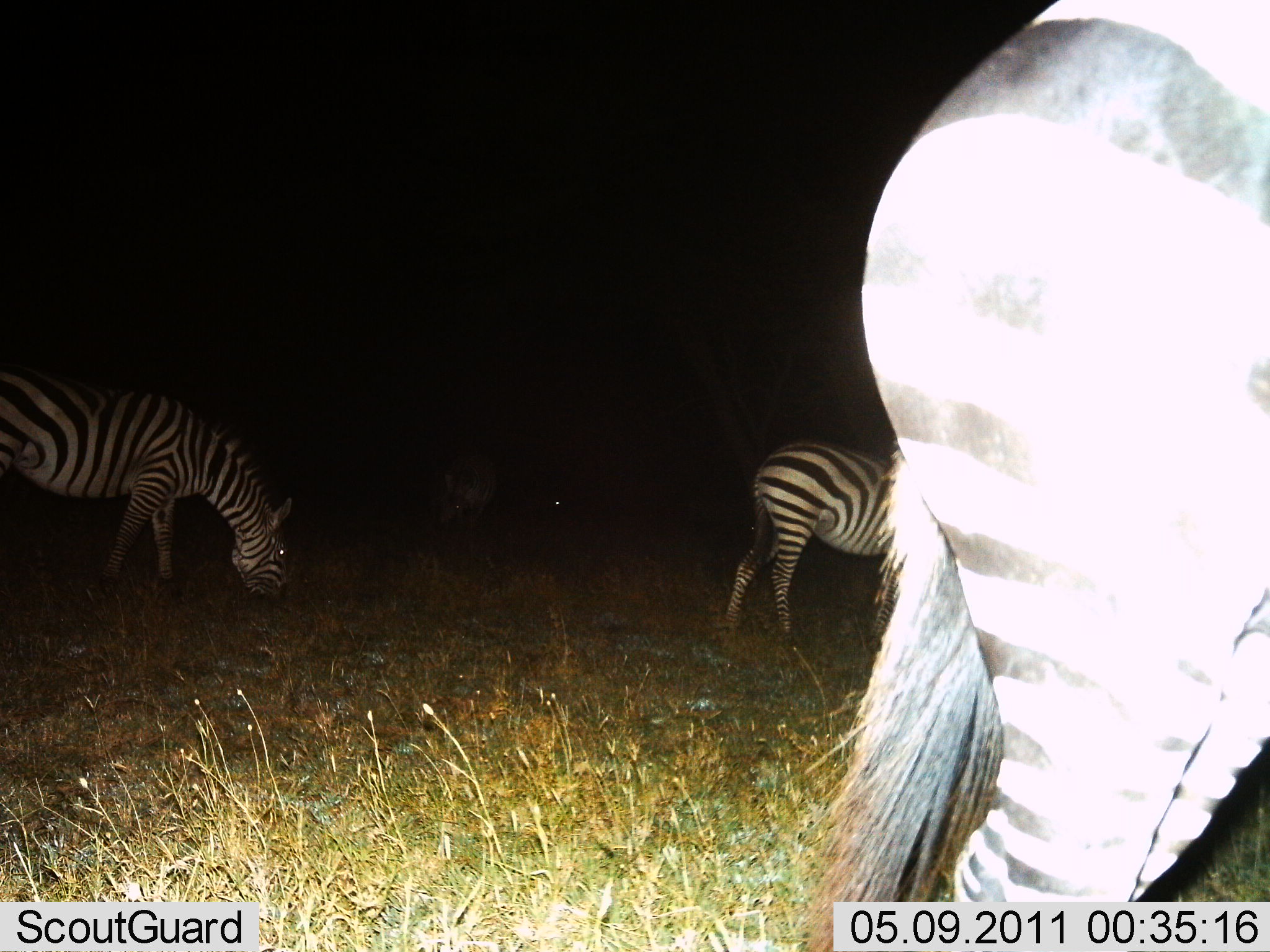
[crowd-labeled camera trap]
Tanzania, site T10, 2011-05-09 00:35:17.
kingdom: Animalia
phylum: Chordata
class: Mammalia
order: Perissodactyla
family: Equidae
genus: Equus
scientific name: Equus quagga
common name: plains zebra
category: zebra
Zebra (plains zebra) (Equus quagga), count 3. Behavior (volunteer vote fractions): standing 47%, resting 0%, moving 27%, interacting 0%. Young present (vote fraction): 0%. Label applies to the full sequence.